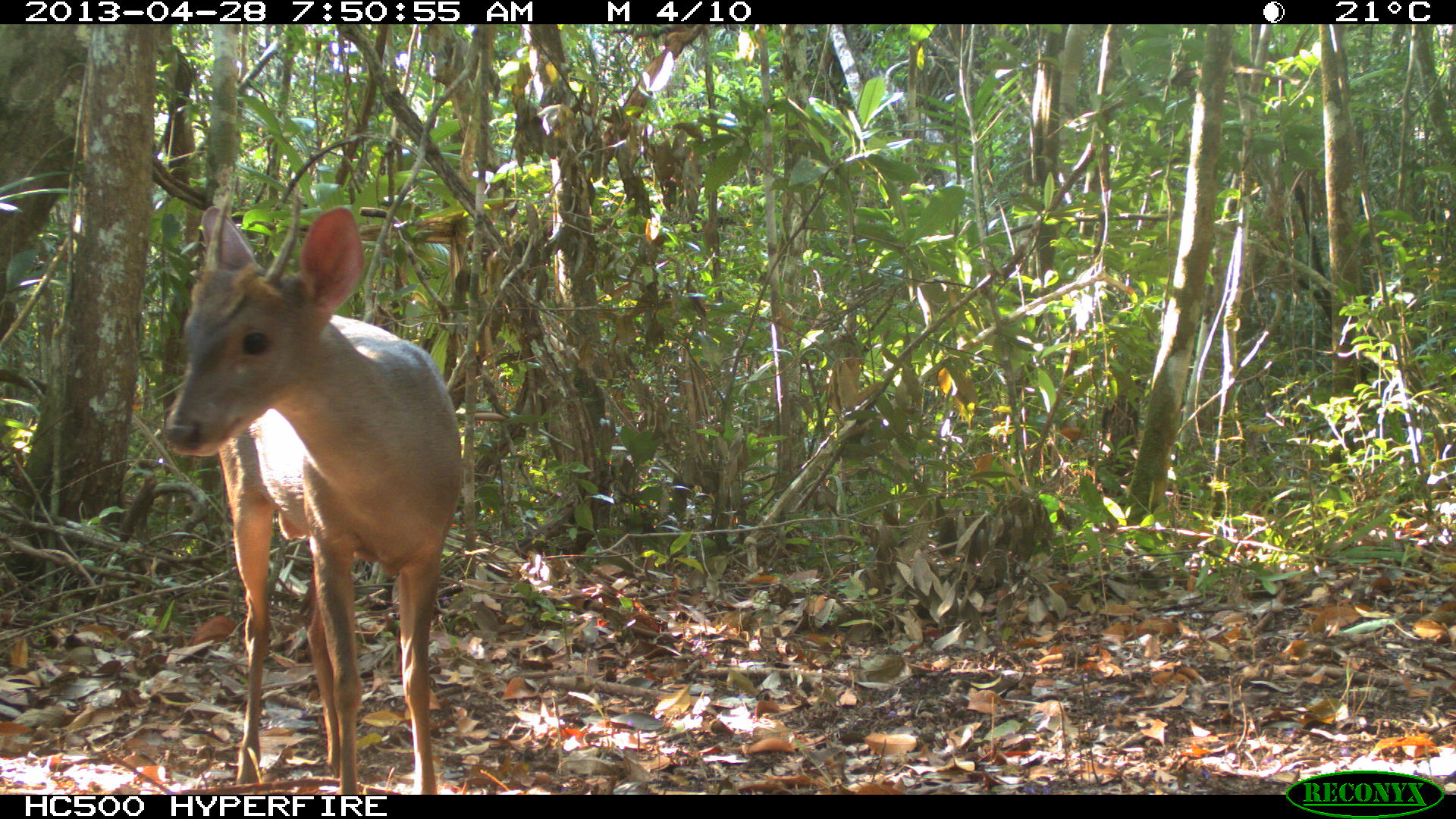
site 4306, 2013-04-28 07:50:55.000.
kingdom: Animalia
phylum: Chordata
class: Mammalia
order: Artiodactyla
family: Cervidae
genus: Odocoileus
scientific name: Odocoileus pandora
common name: yucatán brown brocket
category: mazama pandora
Mazama pandora (yucatán brown brocket) (Odocoileus pandora), count 1, sex male.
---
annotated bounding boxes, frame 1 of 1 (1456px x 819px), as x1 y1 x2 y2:
mazama pandora: 155 203 466 794